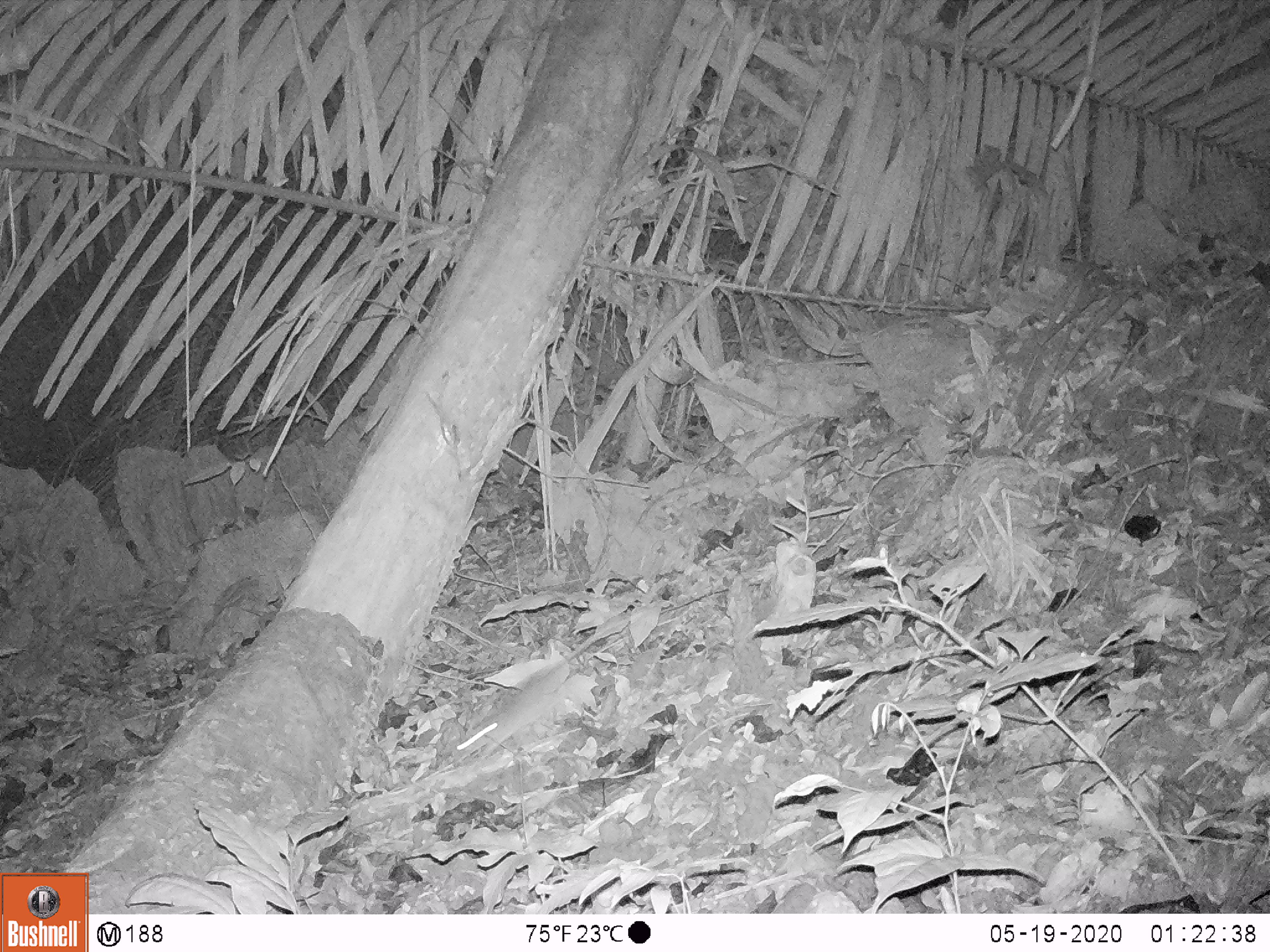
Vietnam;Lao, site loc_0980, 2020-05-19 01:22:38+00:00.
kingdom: Animalia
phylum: Chordata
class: Mammalia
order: Rodentia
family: Muridae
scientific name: Muridae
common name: old-world mice and rats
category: unidentified murid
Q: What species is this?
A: Unidentified murid (old-world mice and rats) (Muridae).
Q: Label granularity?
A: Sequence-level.